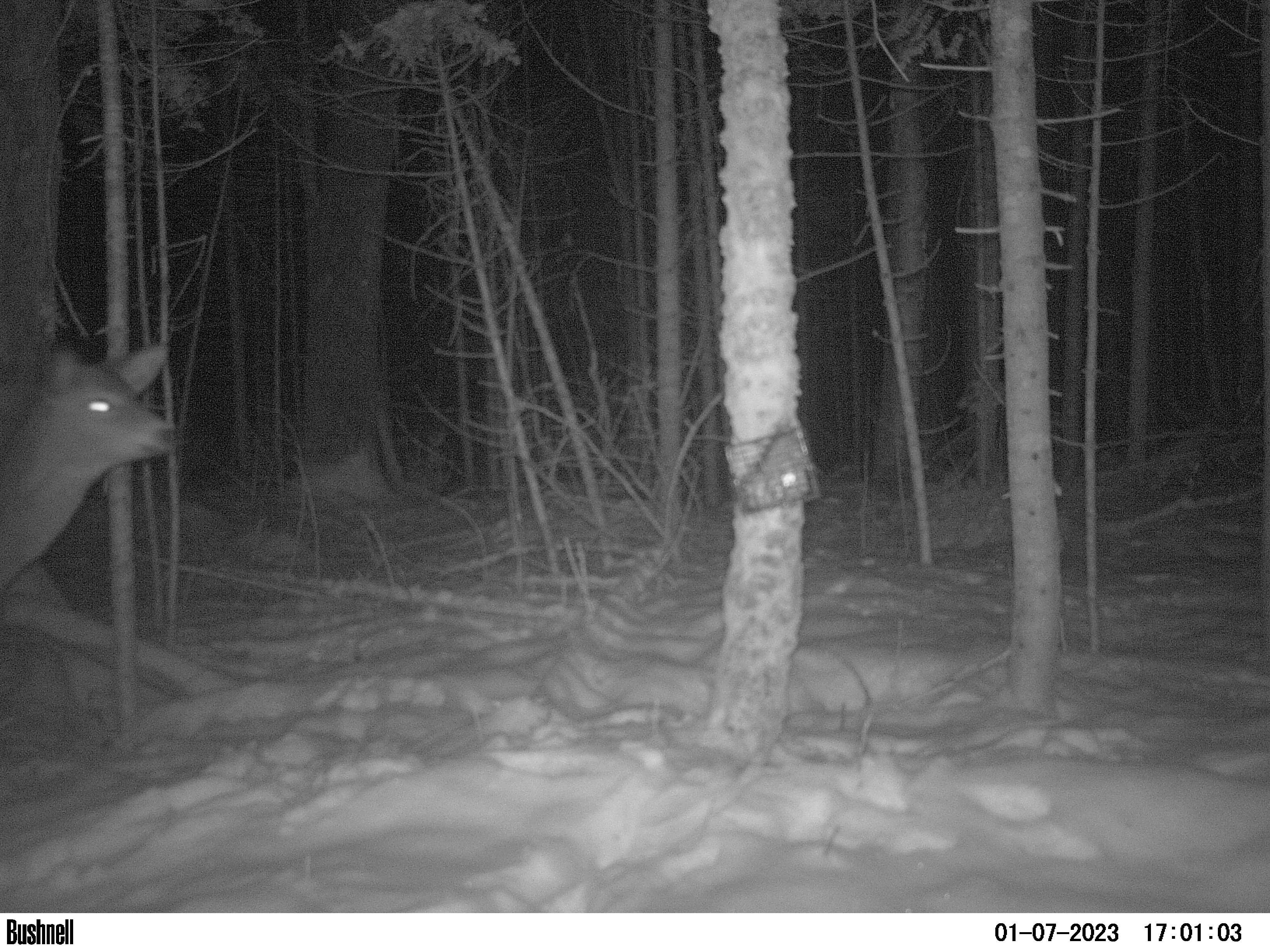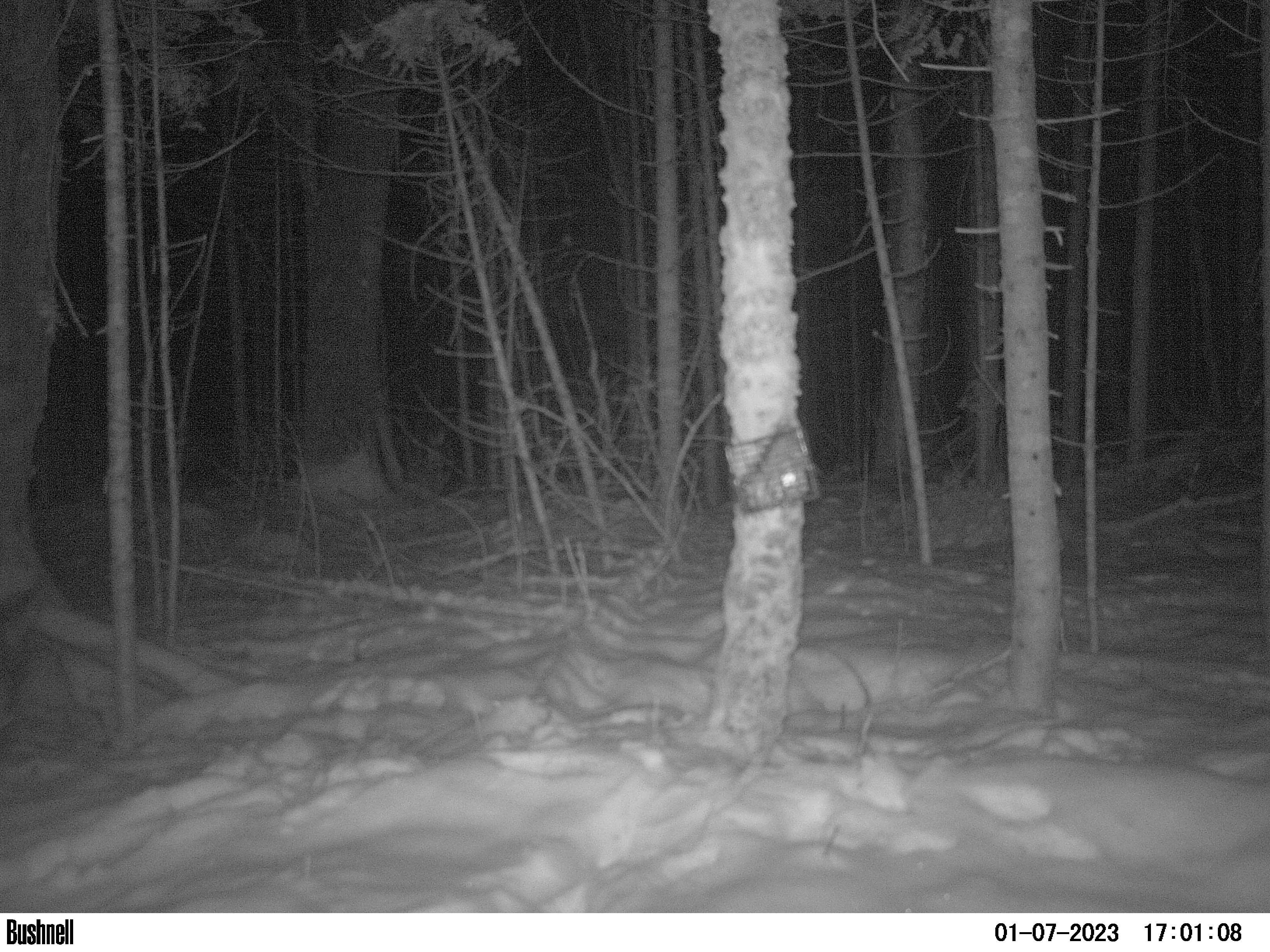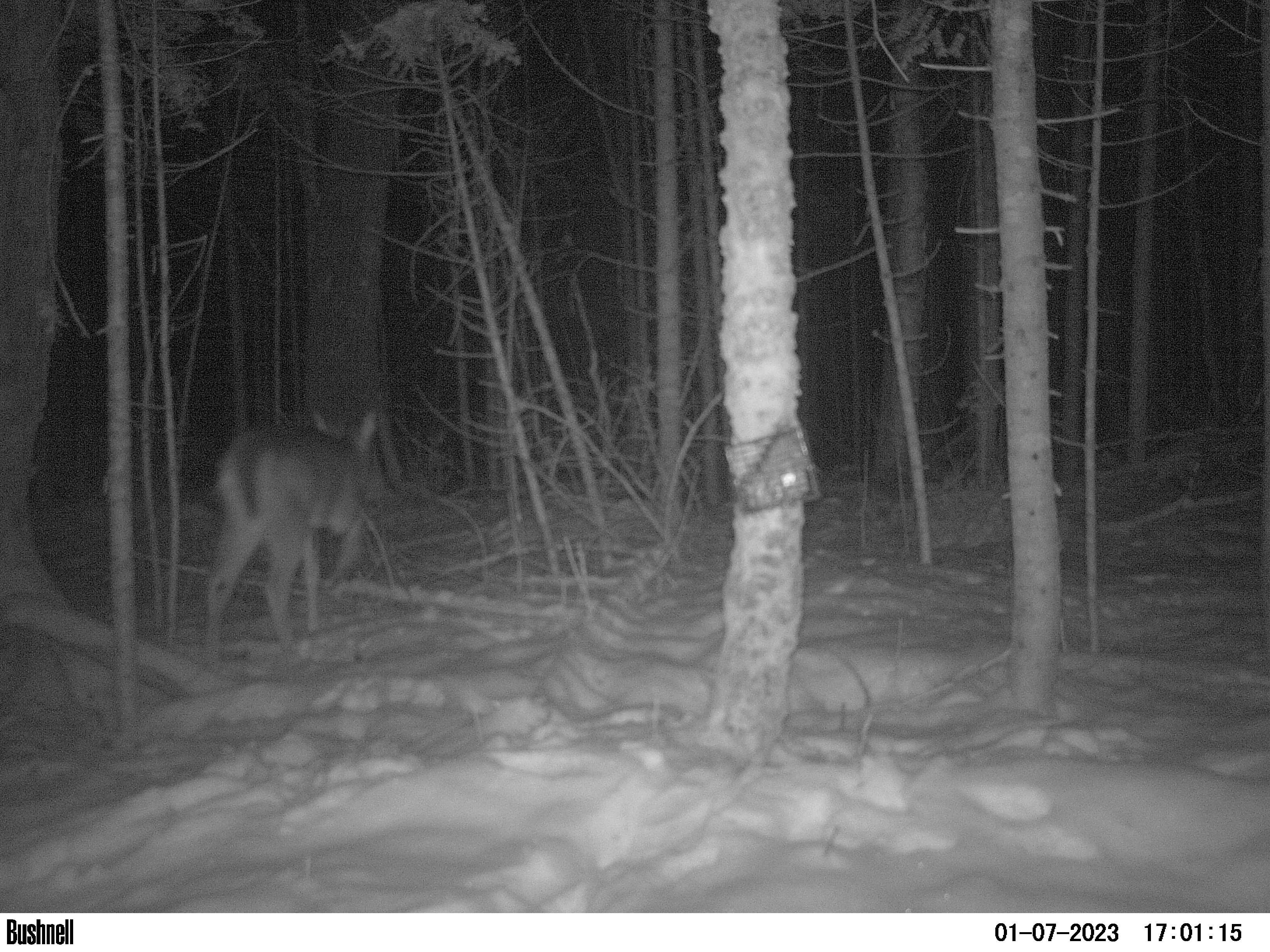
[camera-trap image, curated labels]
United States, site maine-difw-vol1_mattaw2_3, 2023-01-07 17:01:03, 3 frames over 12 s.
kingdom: Animalia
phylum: Chordata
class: Mammalia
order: Artiodactyla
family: Cervidae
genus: Odocoileus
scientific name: Odocoileus virginianus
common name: white-tailed deer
White-tailed deer (Odocoileus virginianus).